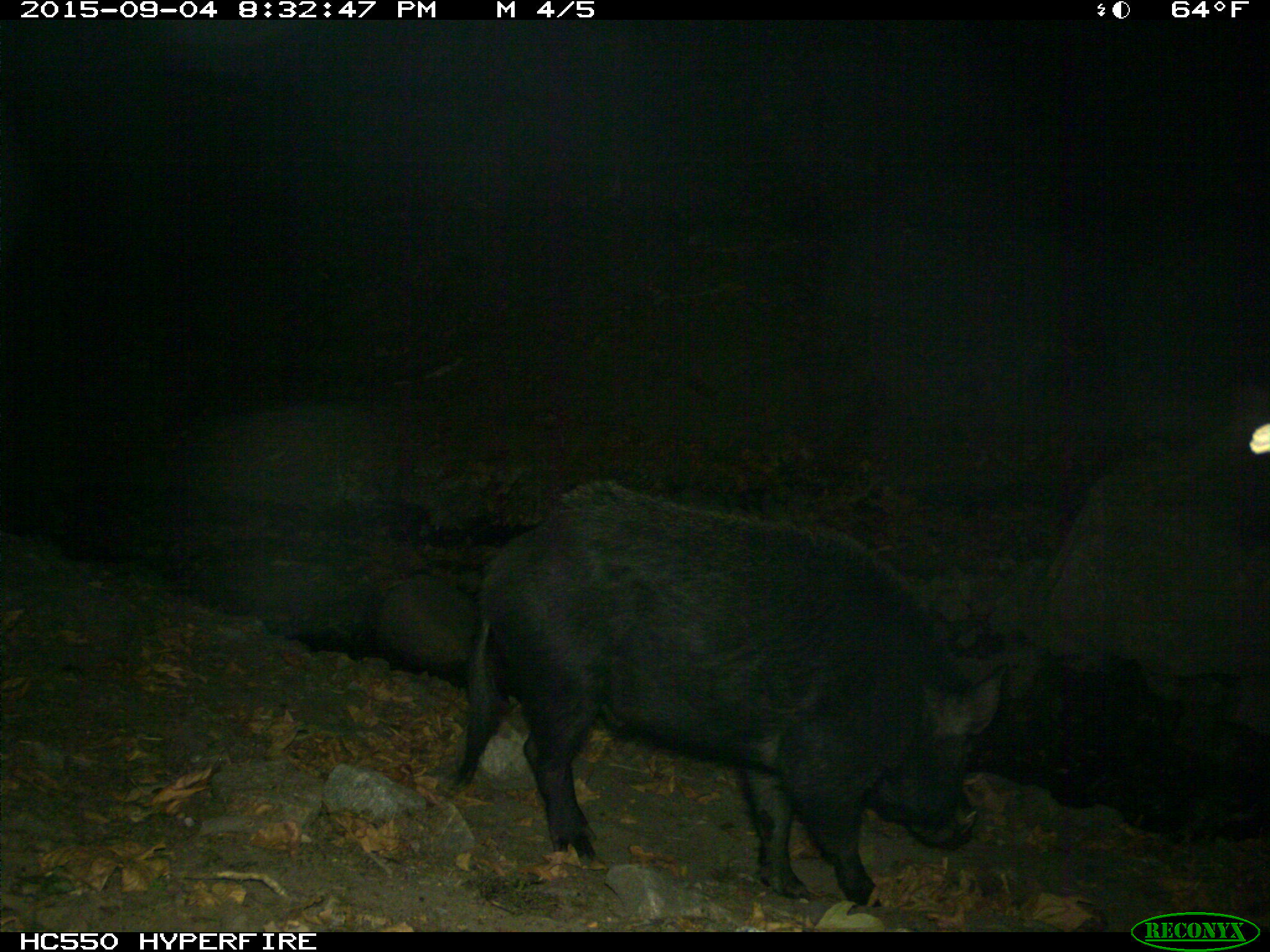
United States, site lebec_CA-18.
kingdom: Animalia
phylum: Chordata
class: Mammalia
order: Artiodactyla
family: Suidae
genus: Sus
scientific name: Sus scrofa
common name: wild boar